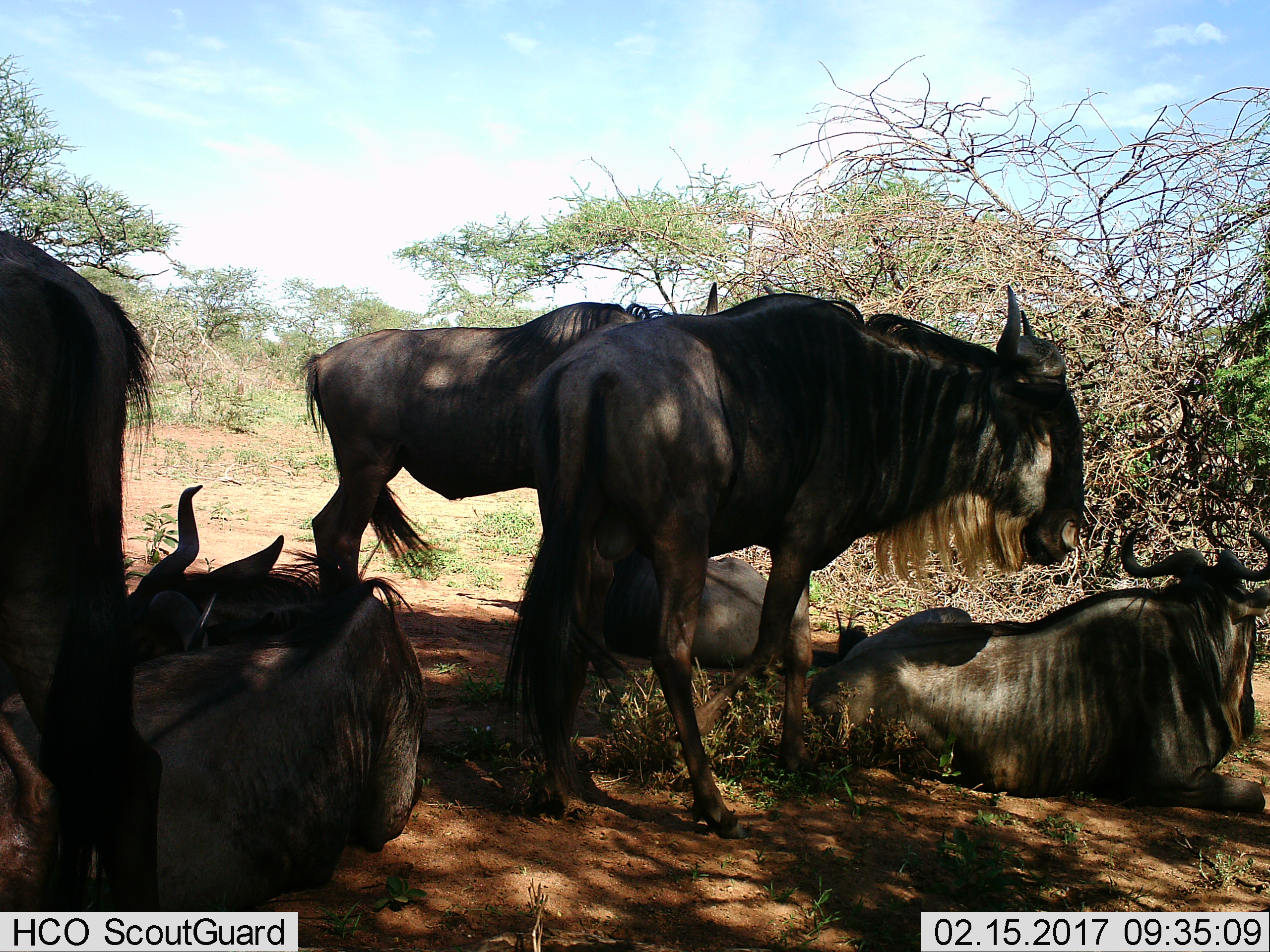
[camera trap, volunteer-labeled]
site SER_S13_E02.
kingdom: Animalia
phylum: Chordata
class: Mammalia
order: Artiodactyla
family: Bovidae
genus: Connochaetes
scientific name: Connochaetes taurinus taurinus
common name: blue wildebeest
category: wildebeestblue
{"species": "wildebeestblue (blue wildebeest) (Connochaetes taurinus taurinus)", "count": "6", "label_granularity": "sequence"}